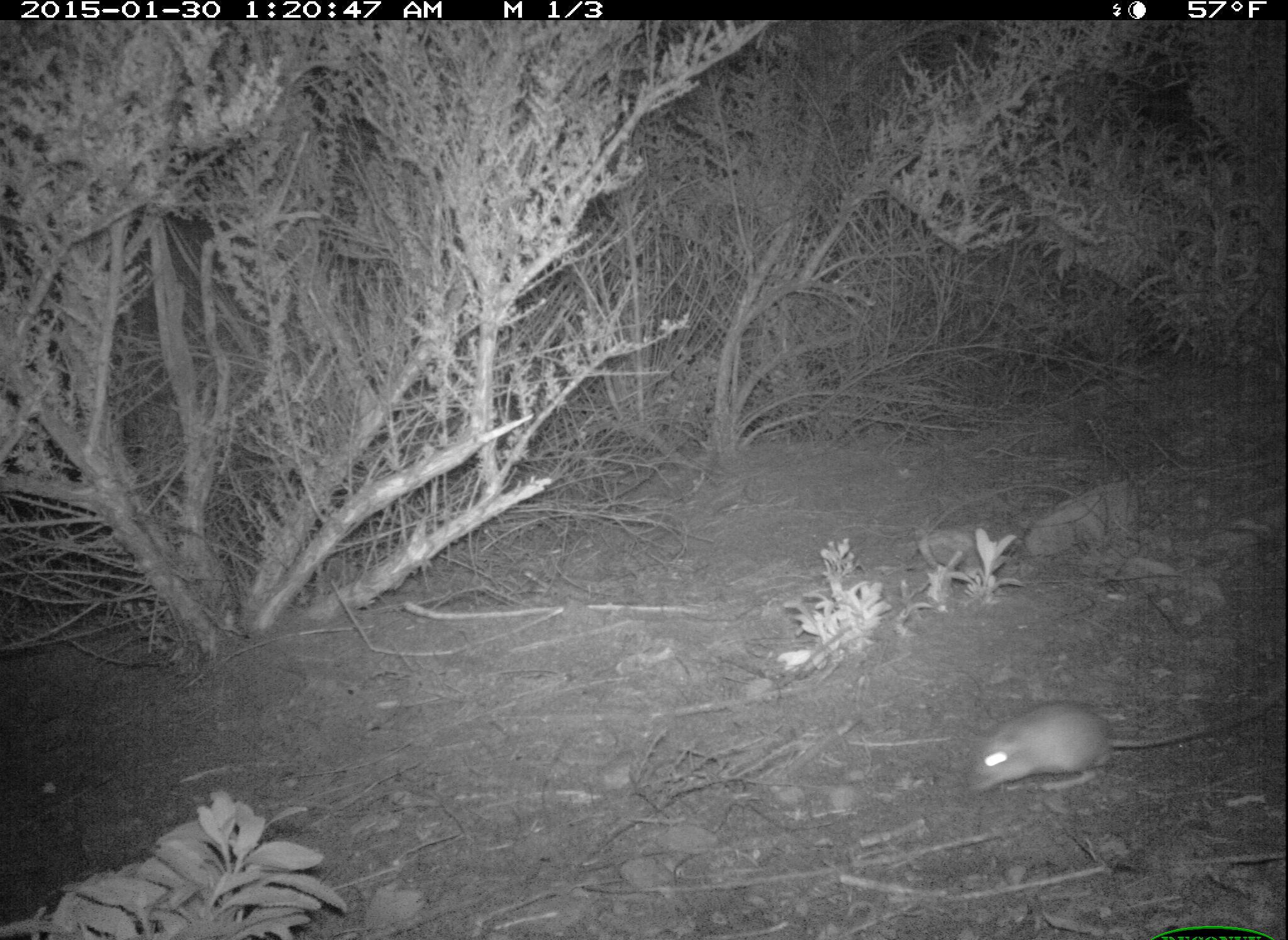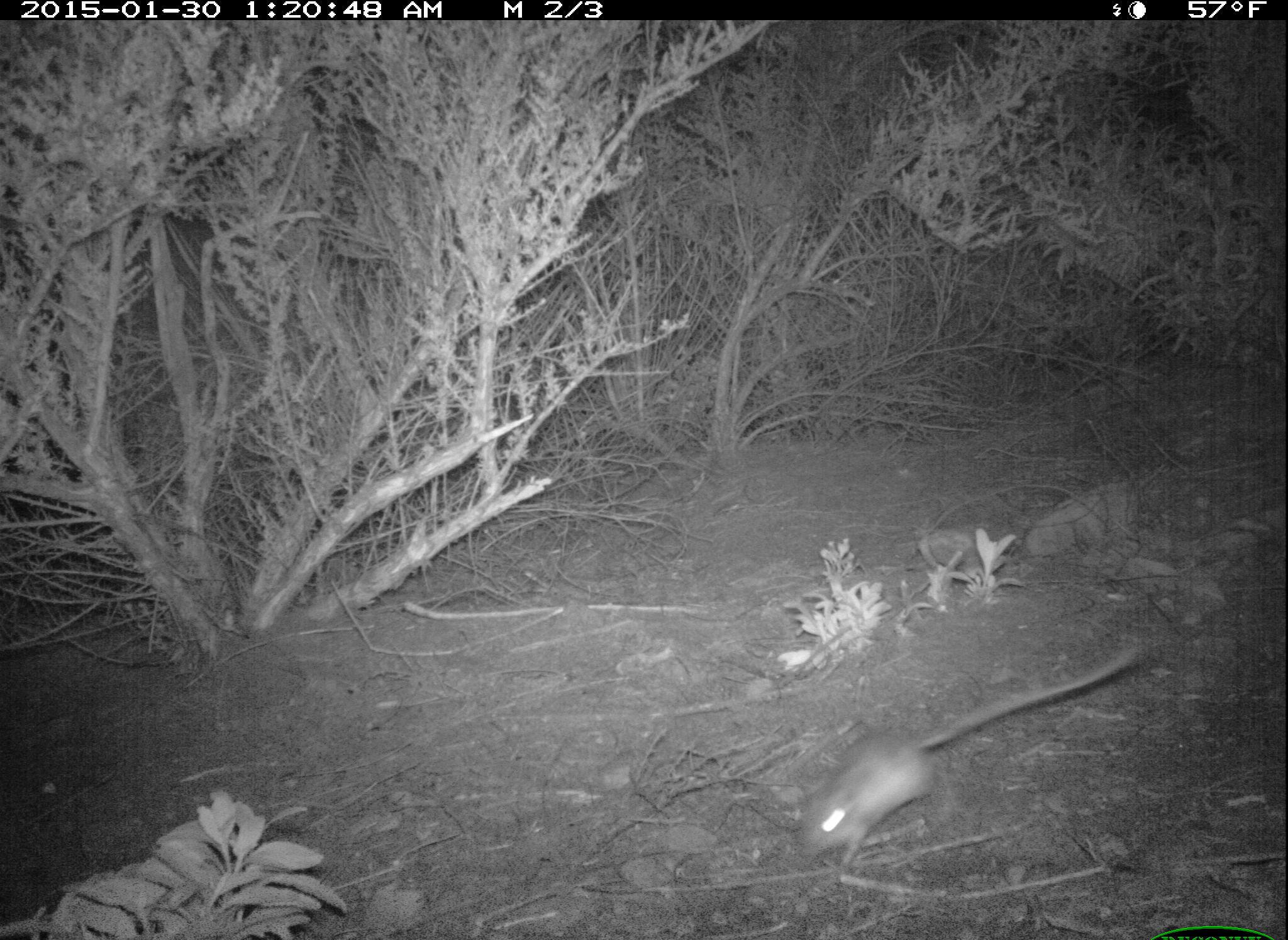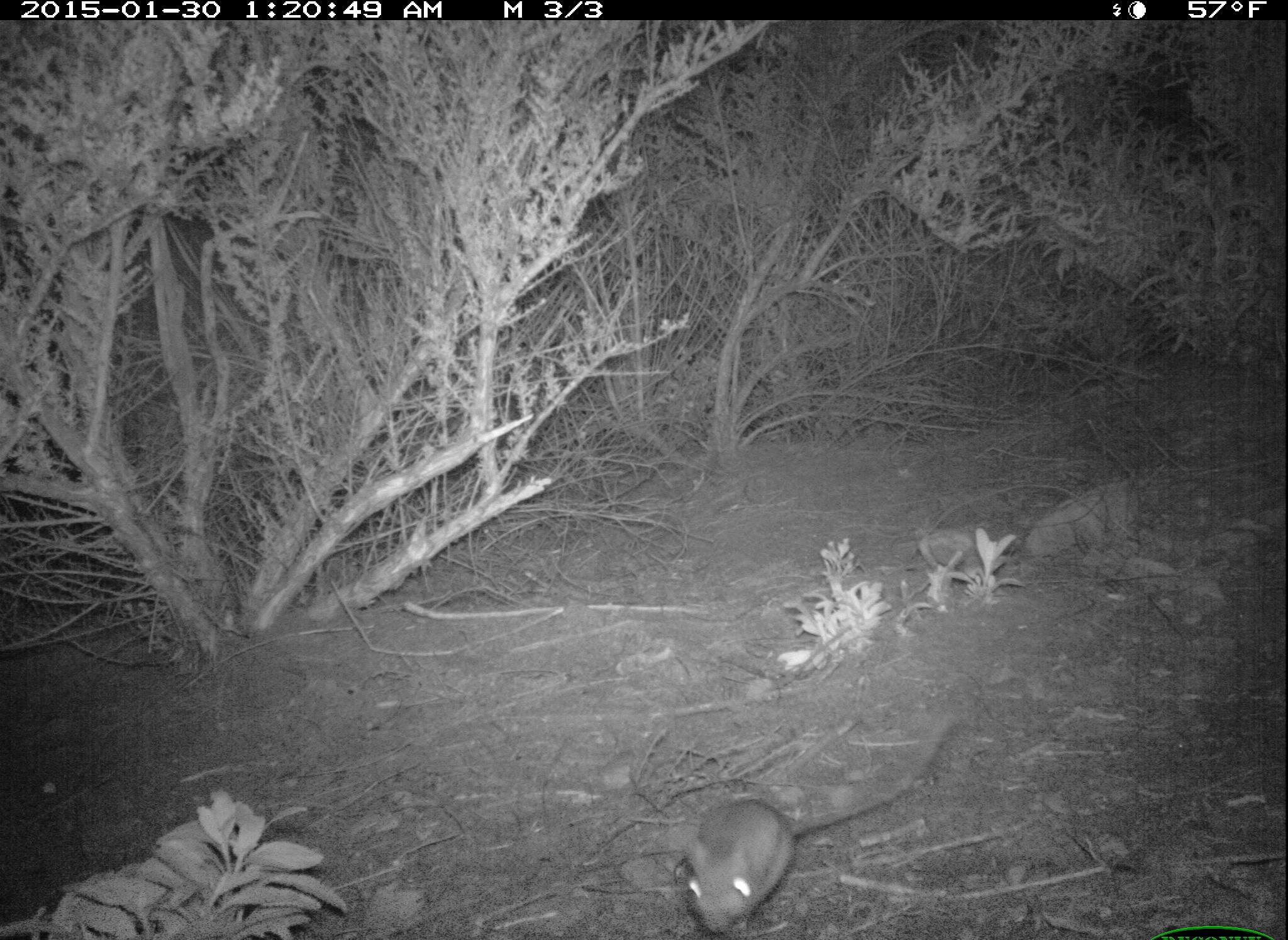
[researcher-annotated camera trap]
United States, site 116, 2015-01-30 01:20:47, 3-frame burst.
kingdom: Animalia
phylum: Chordata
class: Mammalia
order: Rodentia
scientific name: Rodentia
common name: rodent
Rodent (Rodentia).